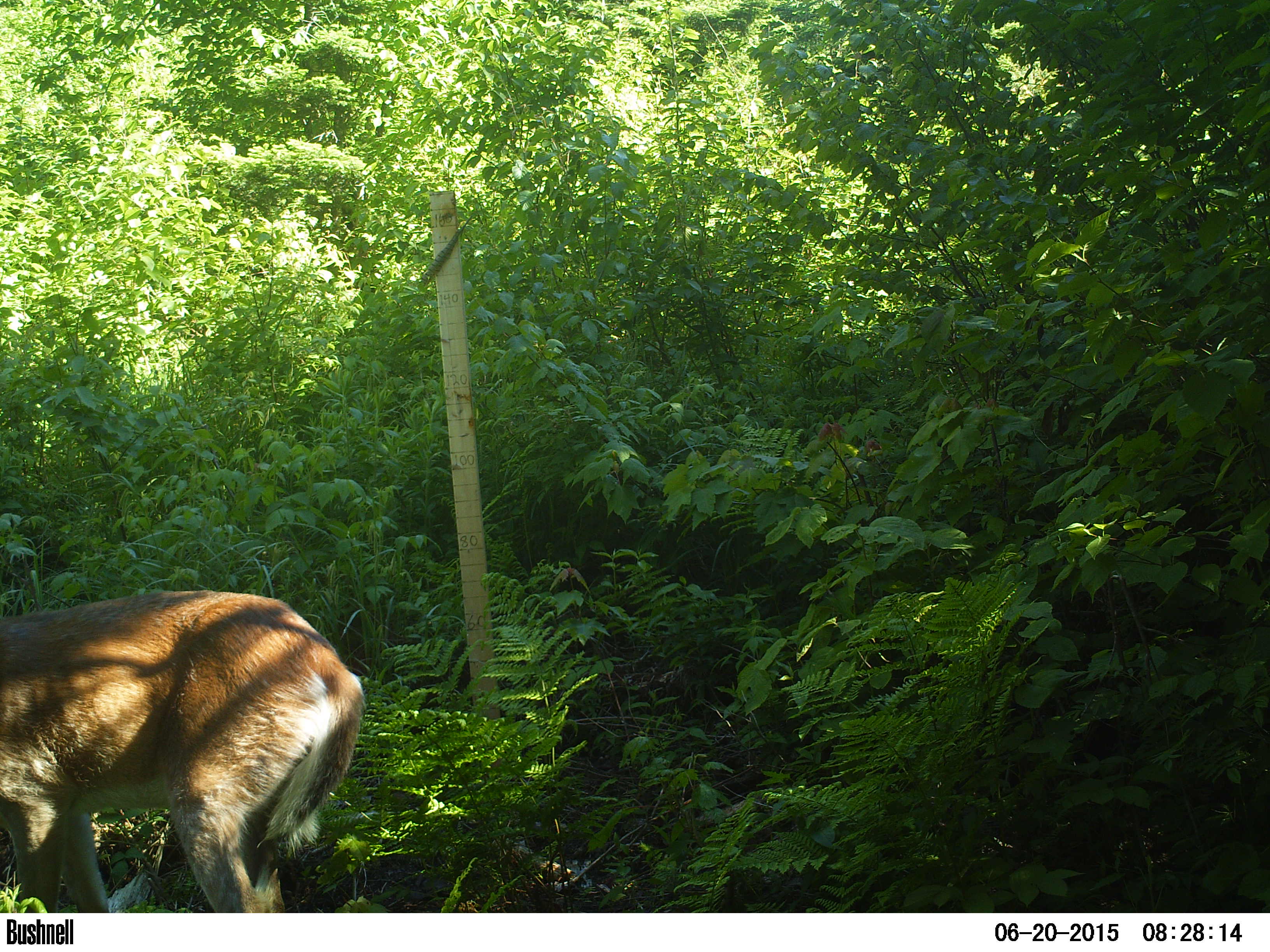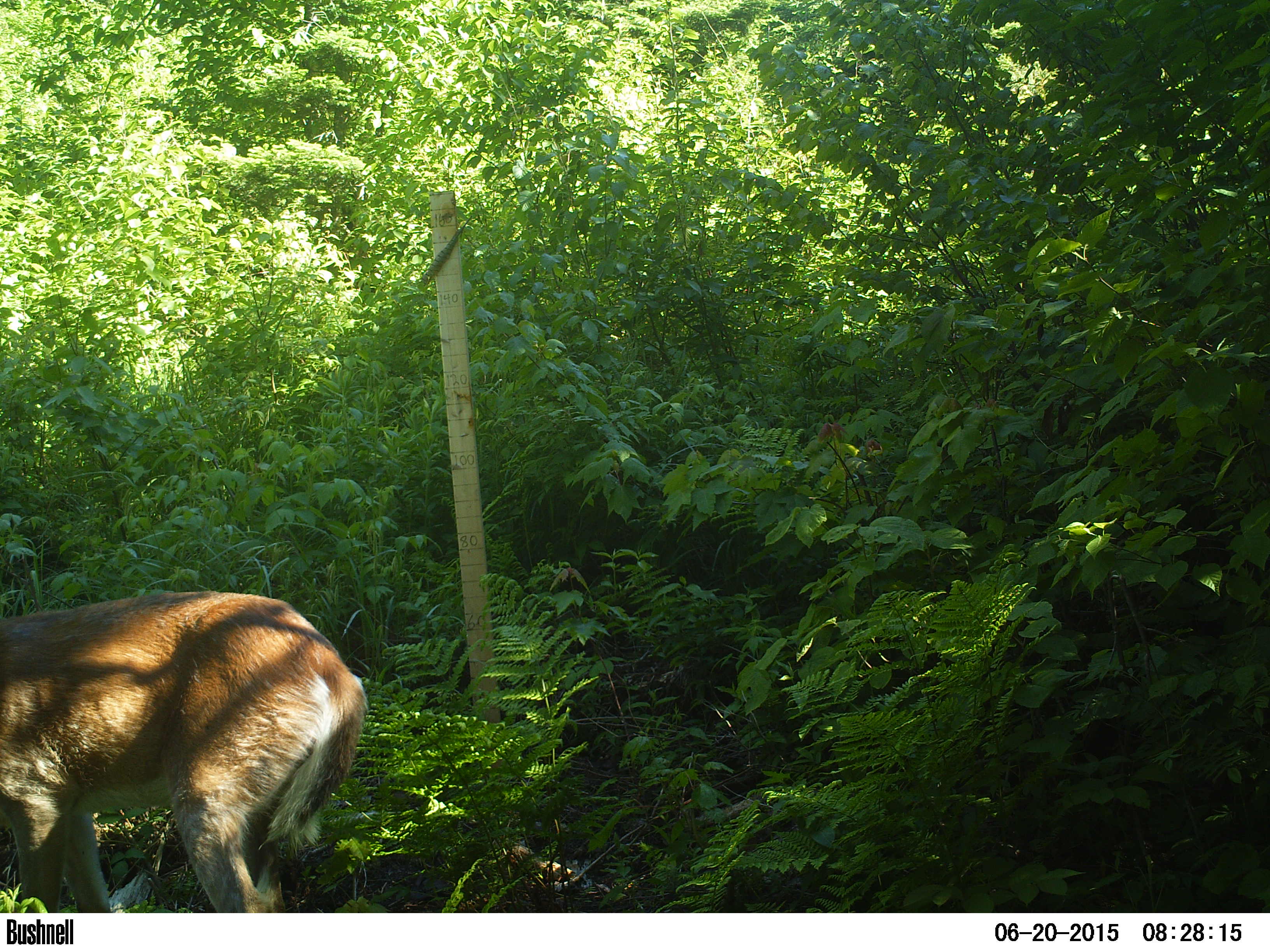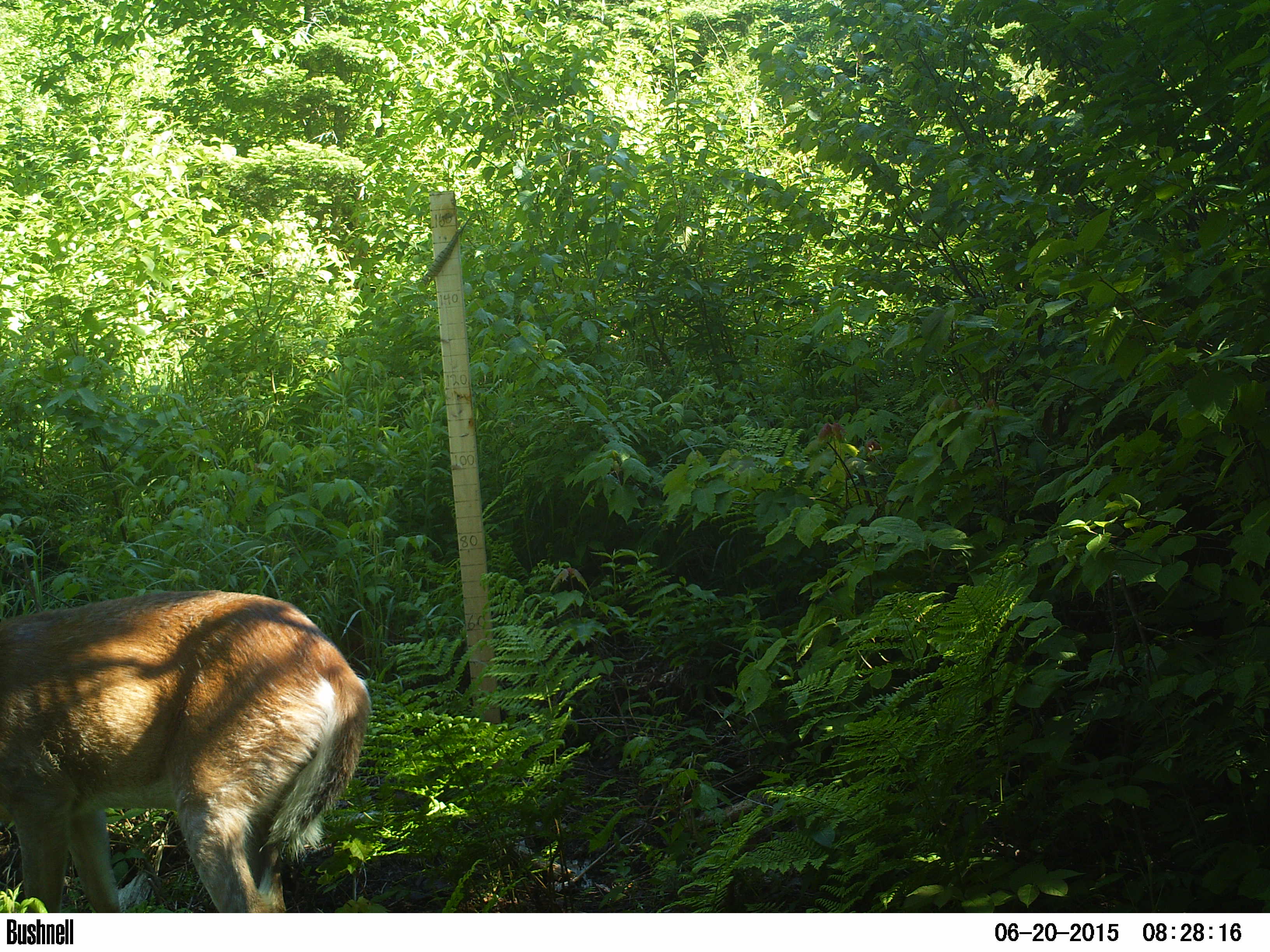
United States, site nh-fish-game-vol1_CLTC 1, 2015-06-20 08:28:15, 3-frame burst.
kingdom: Animalia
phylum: Chordata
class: Mammalia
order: Artiodactyla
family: Cervidae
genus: Odocoileus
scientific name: Odocoileus virginianus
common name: white-tailed deer